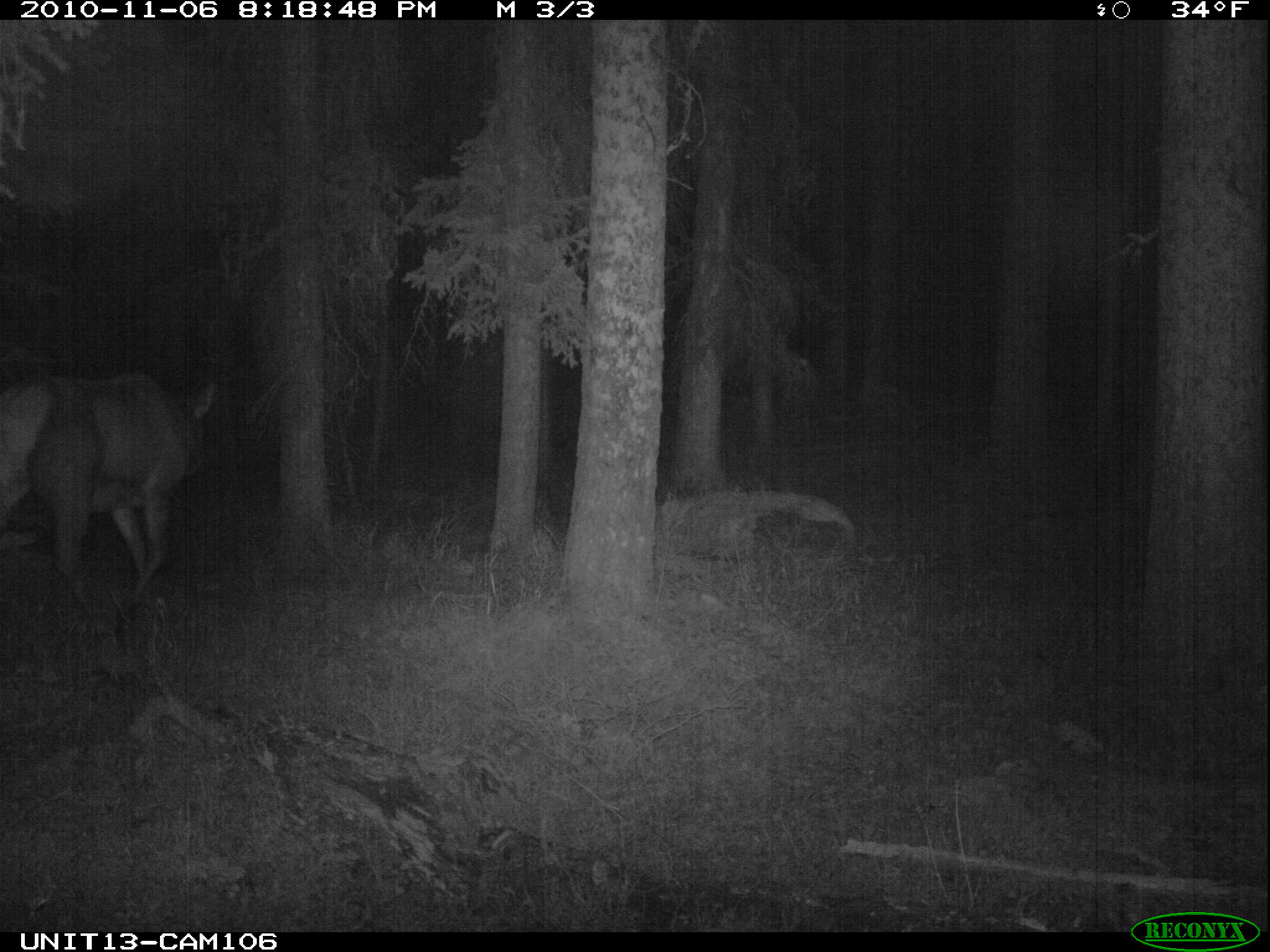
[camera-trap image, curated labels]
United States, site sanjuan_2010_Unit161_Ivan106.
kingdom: Animalia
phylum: Chordata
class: Mammalia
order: Artiodactyla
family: Cervidae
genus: Cervus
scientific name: Cervus elaphus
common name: red deer